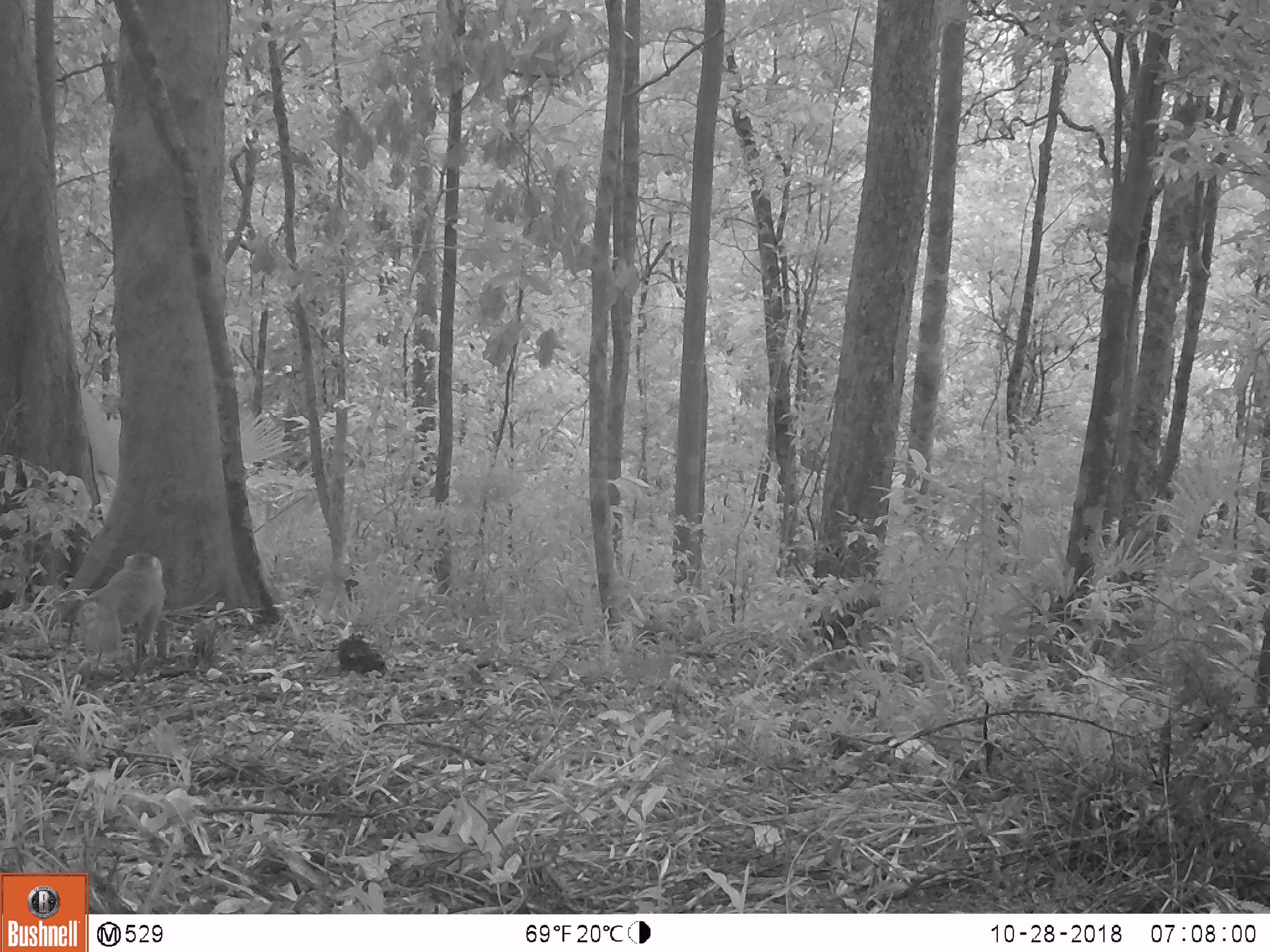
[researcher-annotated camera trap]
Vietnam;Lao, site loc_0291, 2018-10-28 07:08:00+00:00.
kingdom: Animalia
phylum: Chordata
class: Mammalia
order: Primates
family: Cercopithecidae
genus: Macaca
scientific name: Macaca nemestrina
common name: pig-tailed macaque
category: pig tailed macaque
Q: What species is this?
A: Pig tailed macaque (pig-tailed macaque) (Macaca nemestrina).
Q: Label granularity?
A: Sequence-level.